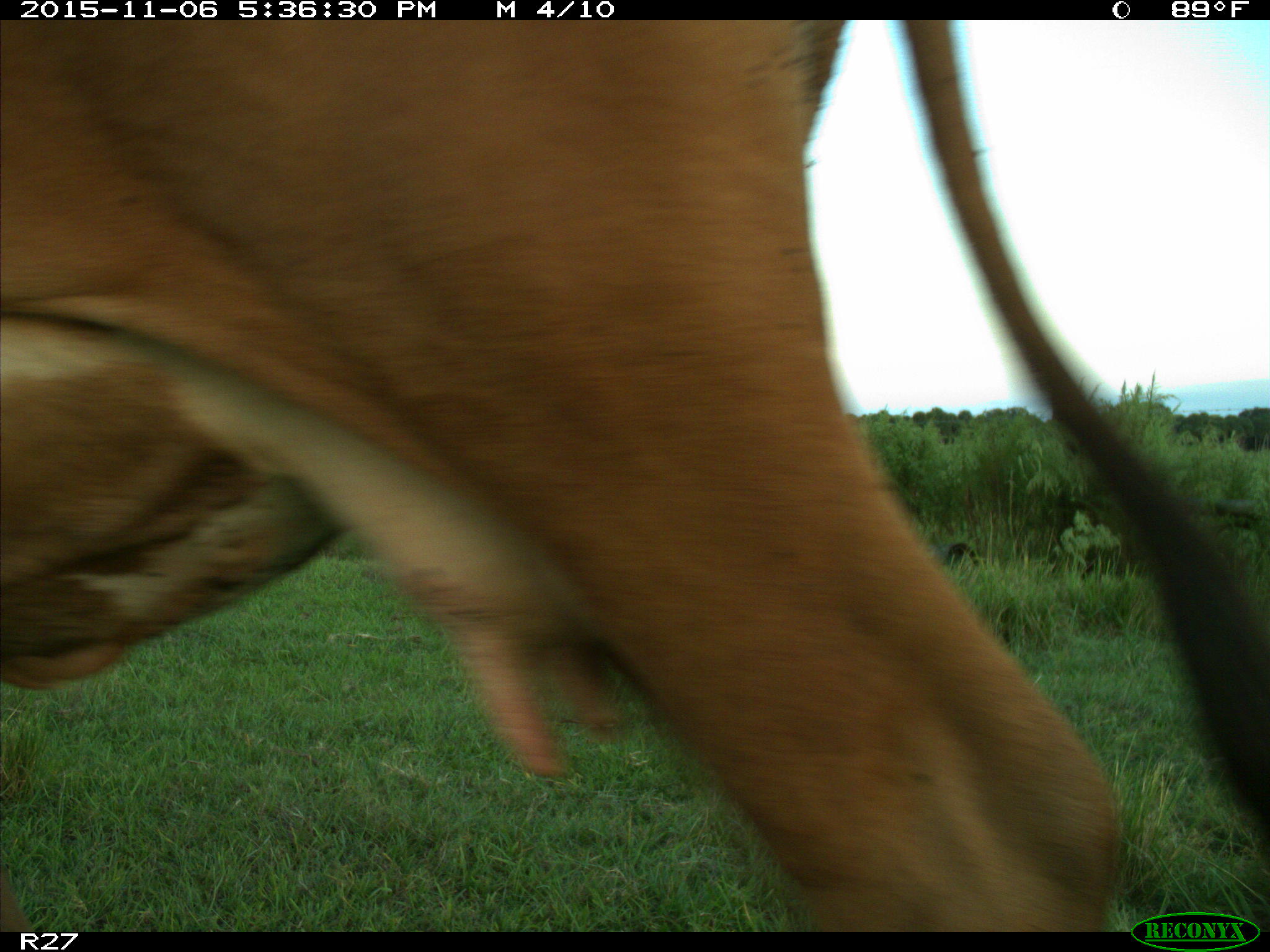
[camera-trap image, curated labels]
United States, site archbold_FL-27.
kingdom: Animalia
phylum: Chordata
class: Mammalia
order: Artiodactyla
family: Bovidae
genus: Bos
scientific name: Bos taurus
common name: domestic cow